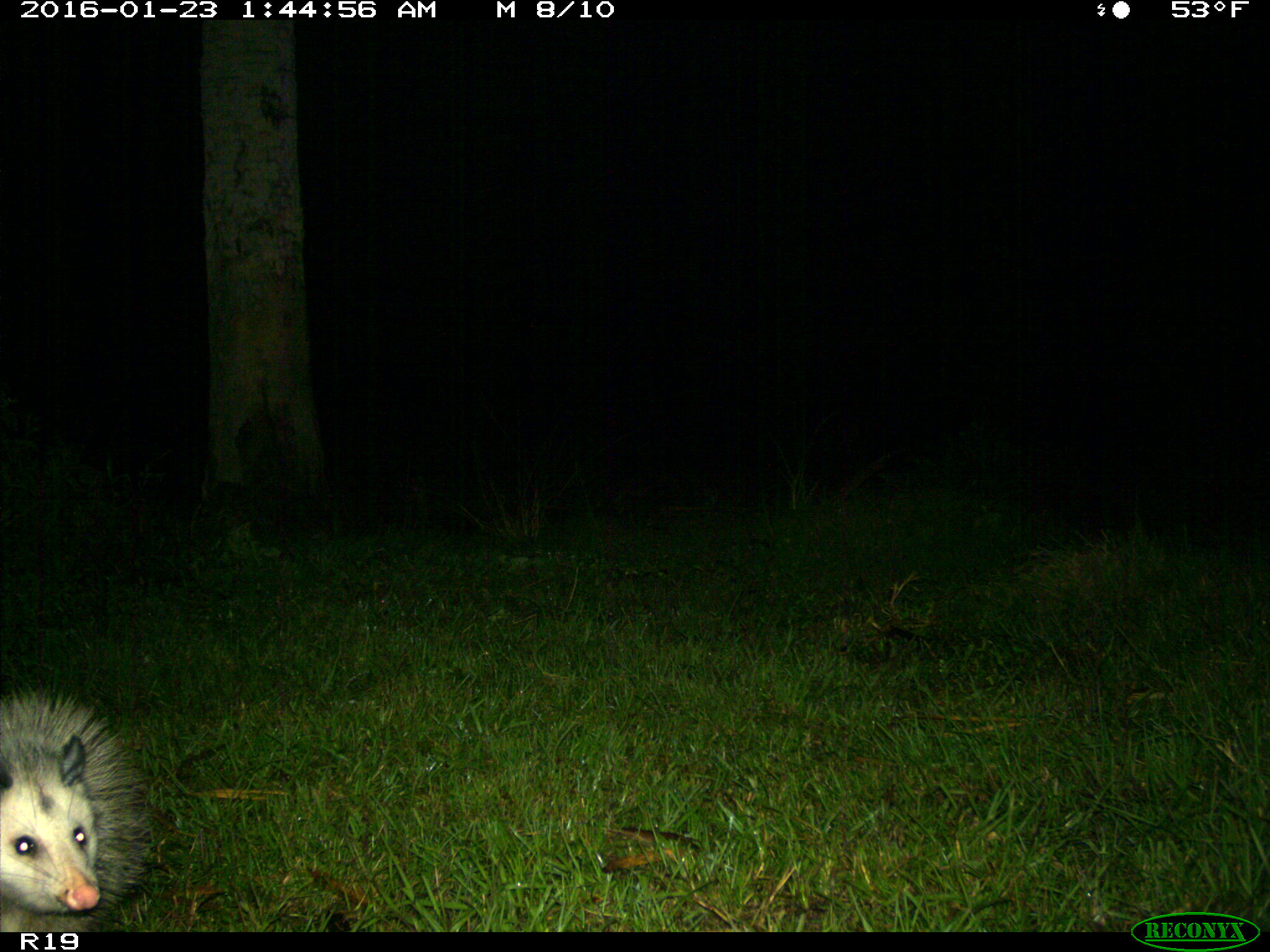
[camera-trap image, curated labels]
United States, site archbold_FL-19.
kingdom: Animalia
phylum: Chordata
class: Mammalia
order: Didelphimorphia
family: Didelphidae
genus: Didelphis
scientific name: Didelphis virginiana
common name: virginia opossum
Didelphis virginiana (virginia opossum).